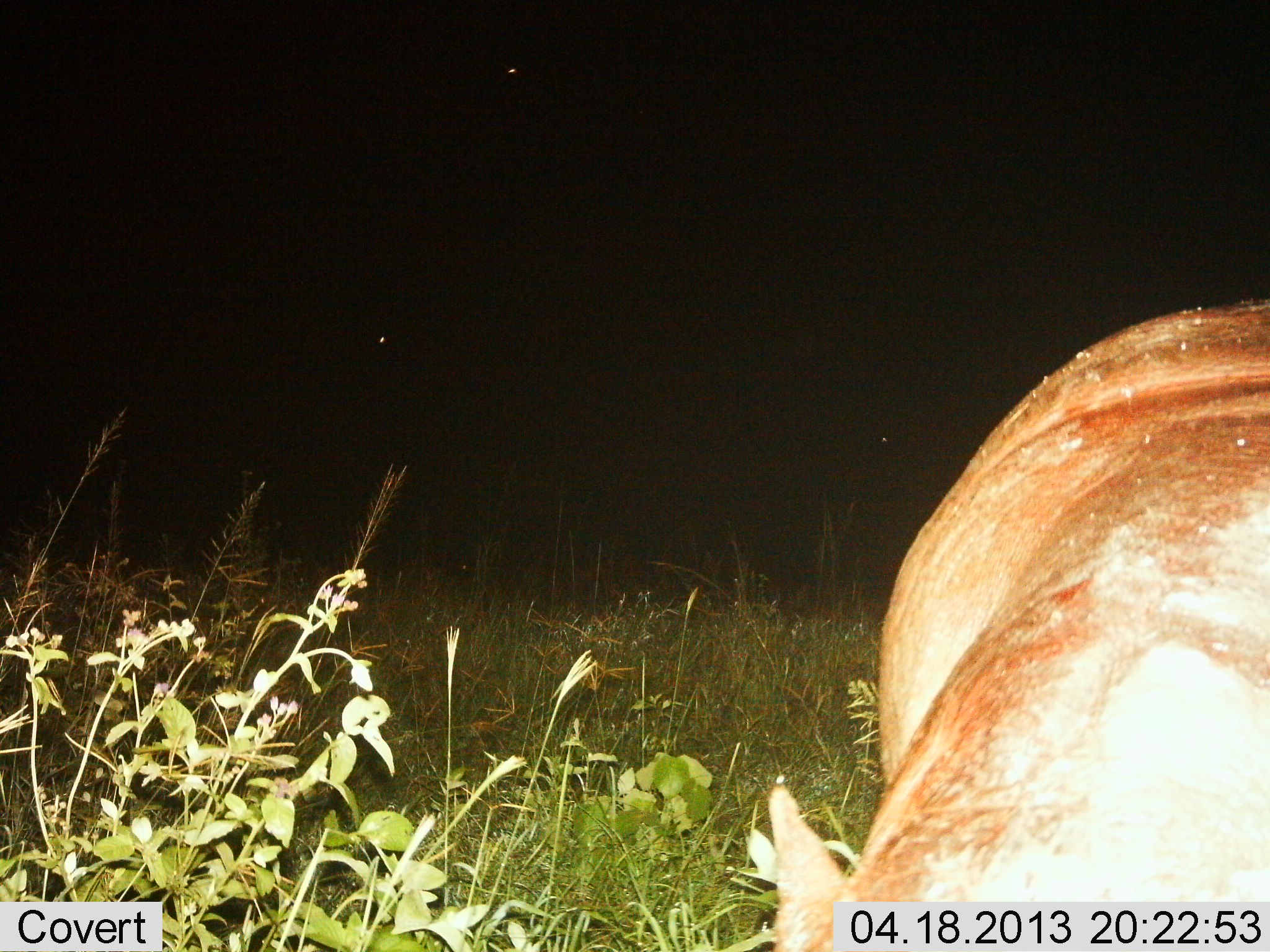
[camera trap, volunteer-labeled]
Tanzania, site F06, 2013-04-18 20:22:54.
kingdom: Animalia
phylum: Chordata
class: Mammalia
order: Artiodactyla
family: Hippopotamidae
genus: Hippopotamus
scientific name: Hippopotamus amphibius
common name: hippopotamus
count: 1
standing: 48%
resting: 0%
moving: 22%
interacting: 0%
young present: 0%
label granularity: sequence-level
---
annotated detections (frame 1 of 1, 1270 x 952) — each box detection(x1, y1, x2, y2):
animal: detection(752, 289, 1270, 952)